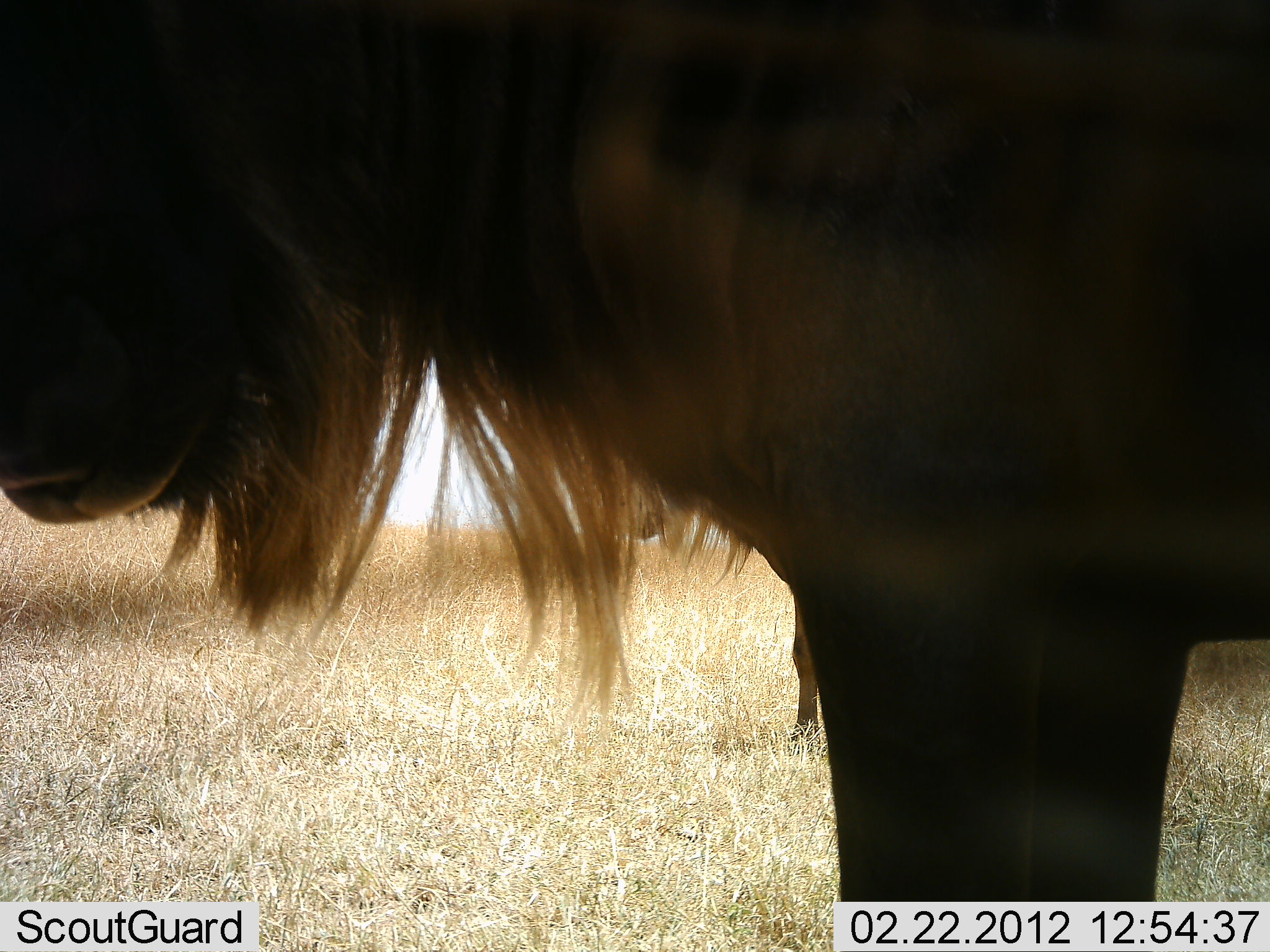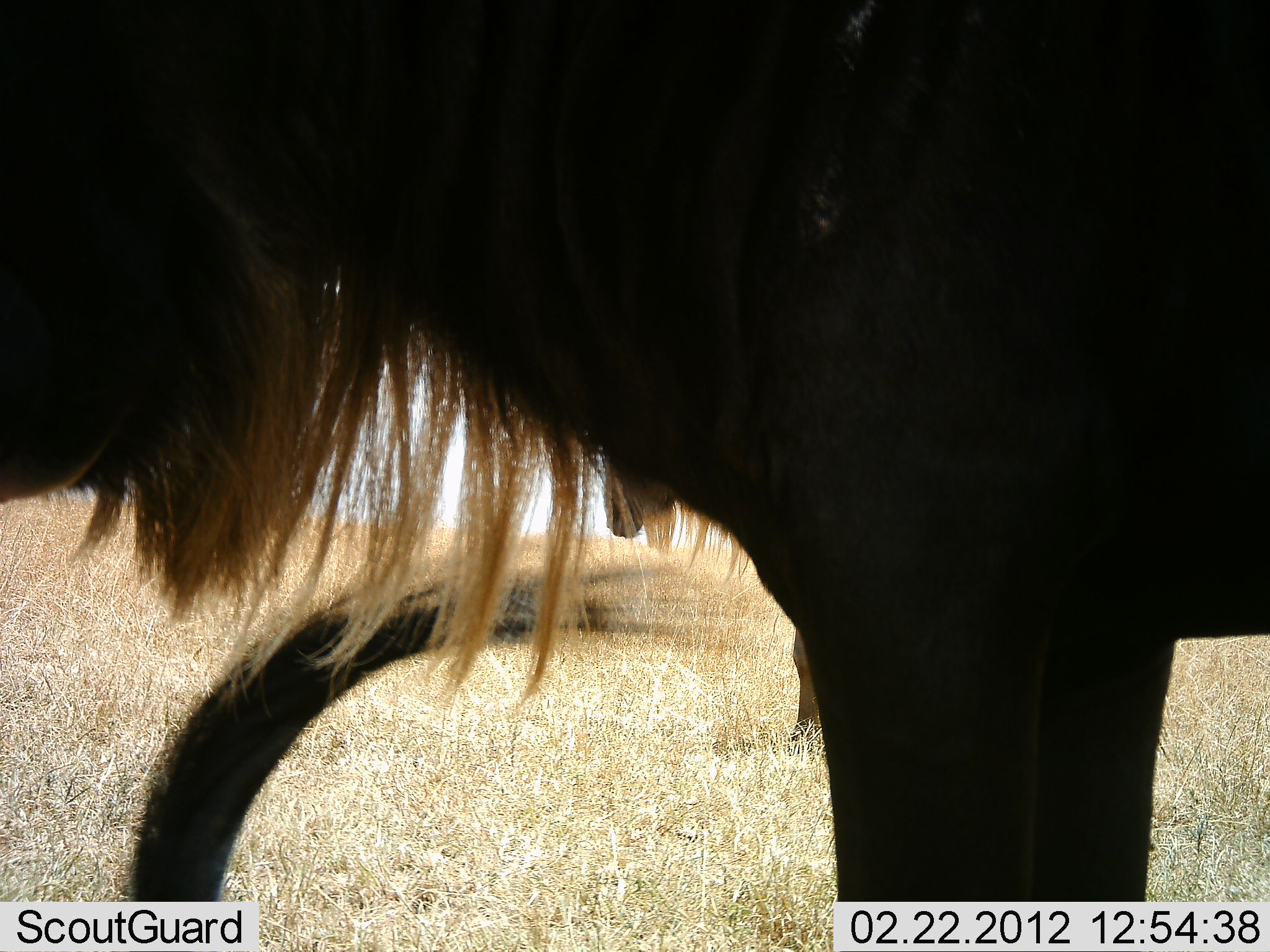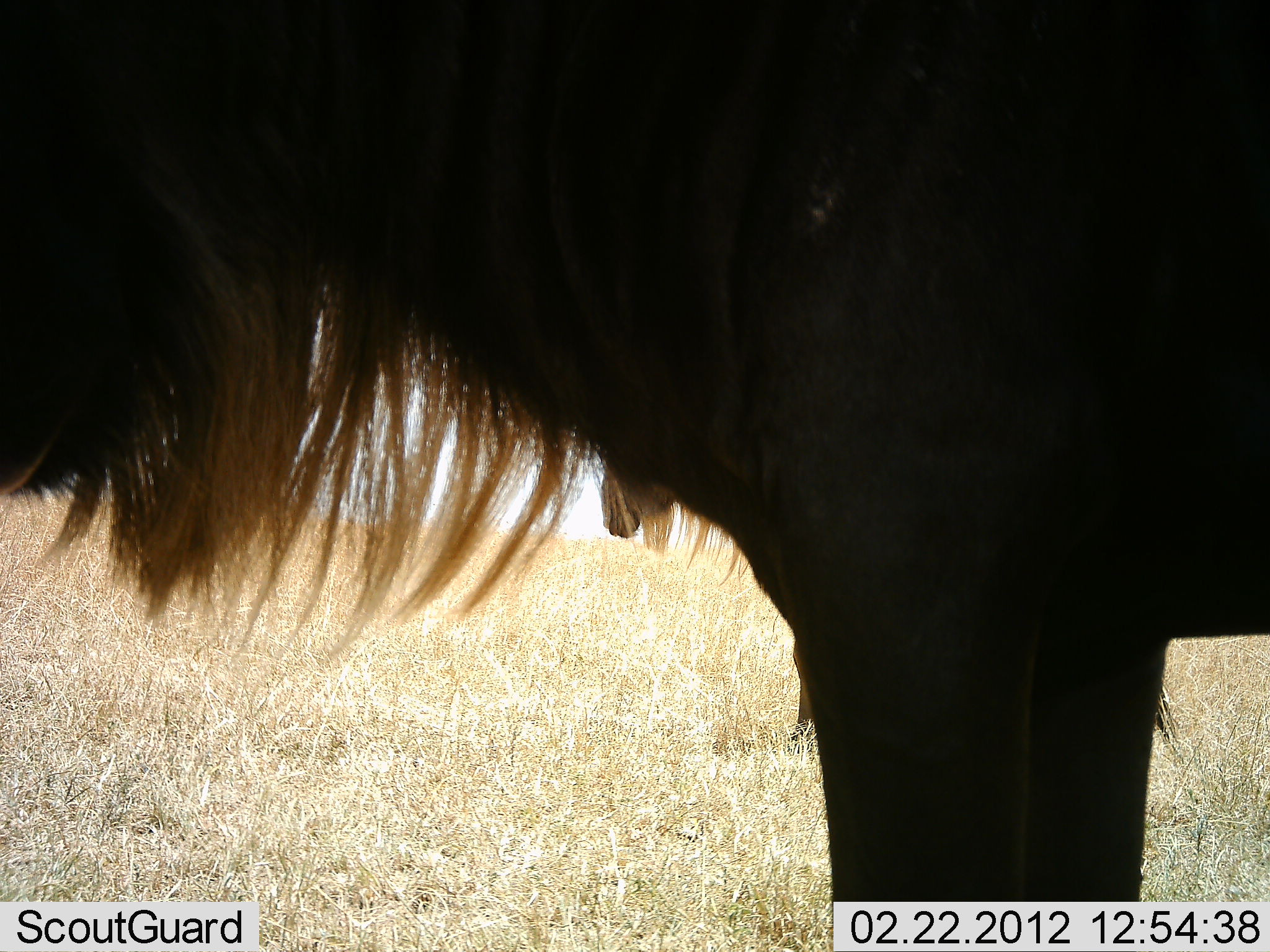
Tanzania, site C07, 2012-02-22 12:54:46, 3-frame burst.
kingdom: Animalia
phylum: Chordata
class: Mammalia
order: Artiodactyla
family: Bovidae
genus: Connochaetes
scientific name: Connochaetes taurinus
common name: blue wildebeest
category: wildebeest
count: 2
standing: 100%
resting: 44%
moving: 0%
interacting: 0%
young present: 0%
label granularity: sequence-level